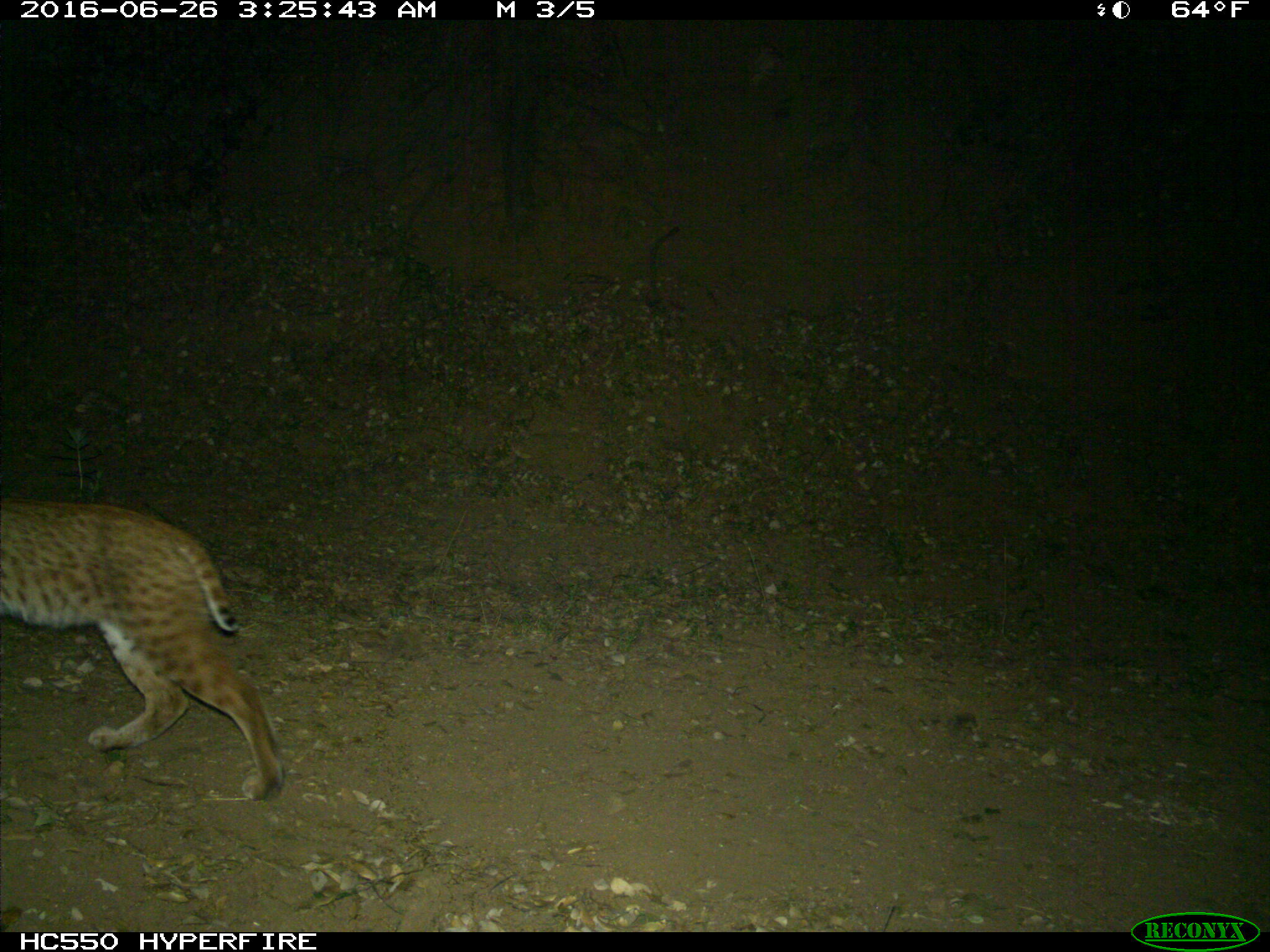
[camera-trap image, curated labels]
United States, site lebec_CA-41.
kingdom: Animalia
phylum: Chordata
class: Mammalia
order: Carnivora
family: Felidae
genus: Lynx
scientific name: Lynx rufus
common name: bobcat